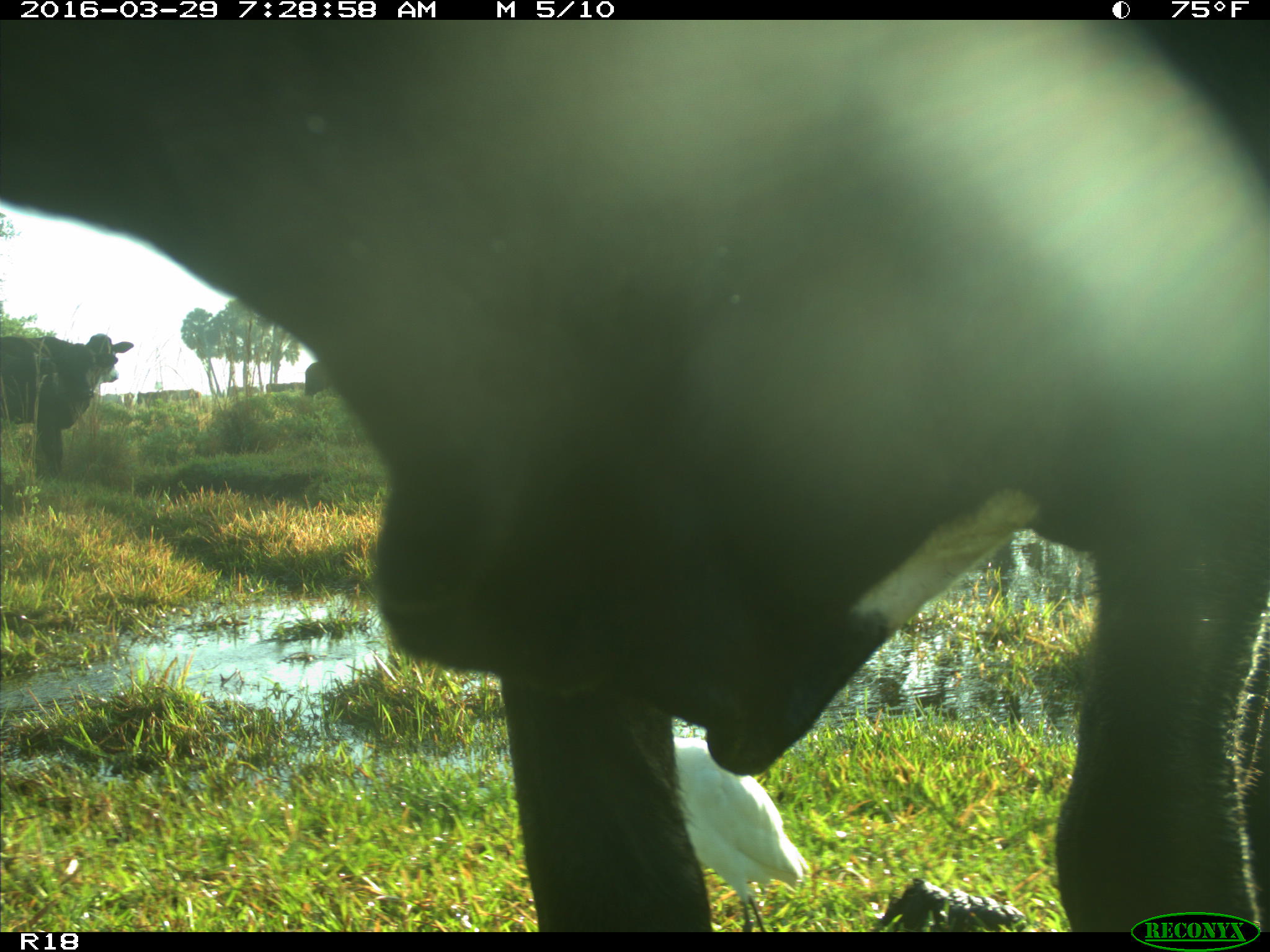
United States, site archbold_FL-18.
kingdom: Animalia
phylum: Chordata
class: Mammalia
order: Artiodactyla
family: Bovidae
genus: Bos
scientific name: Bos taurus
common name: domestic cow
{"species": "Bos taurus (domestic cow)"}